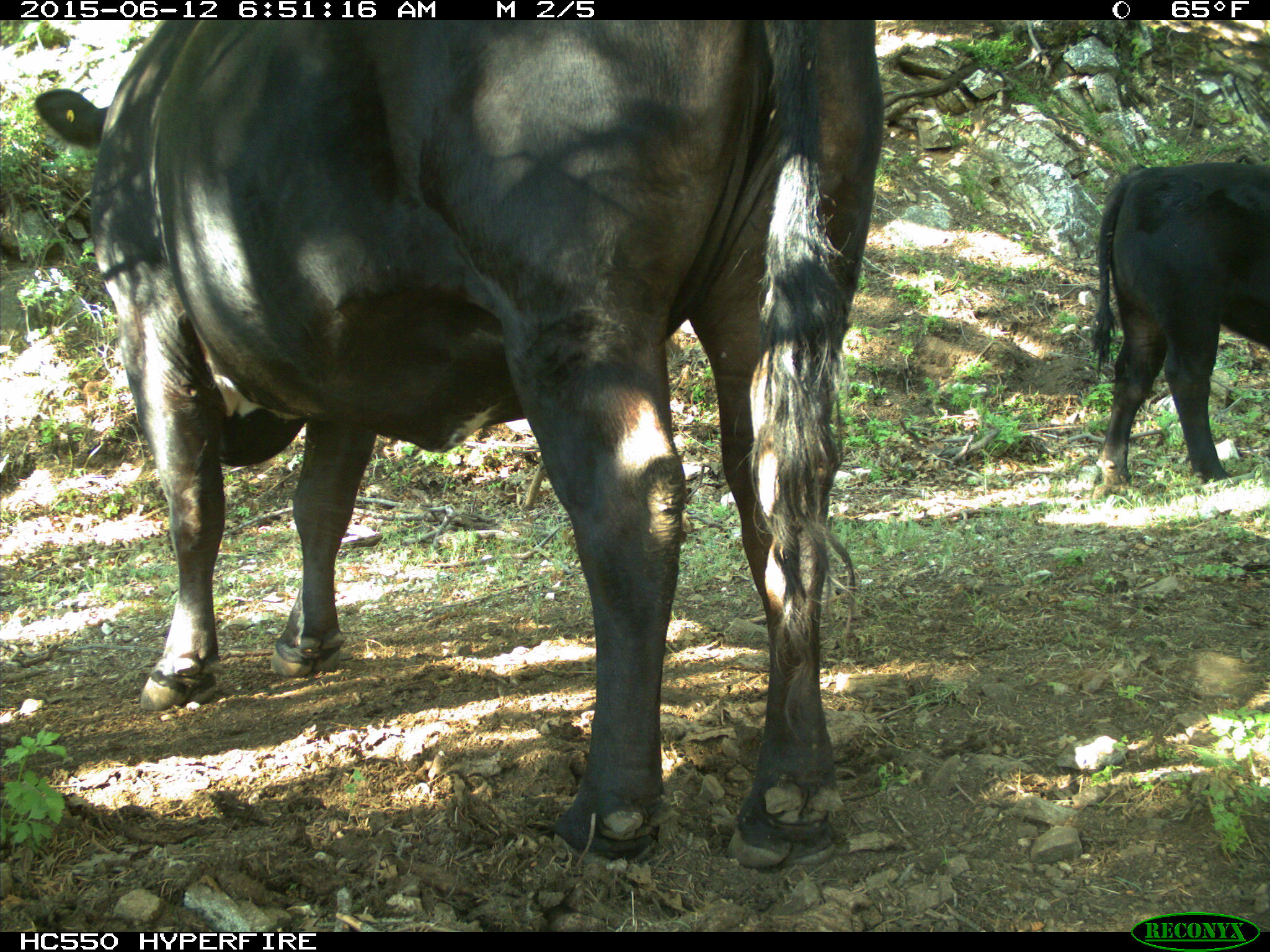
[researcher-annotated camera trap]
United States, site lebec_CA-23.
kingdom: Animalia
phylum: Chordata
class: Mammalia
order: Artiodactyla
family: Bovidae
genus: Bos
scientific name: Bos taurus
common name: domestic cow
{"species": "Bos taurus (domestic cow)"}